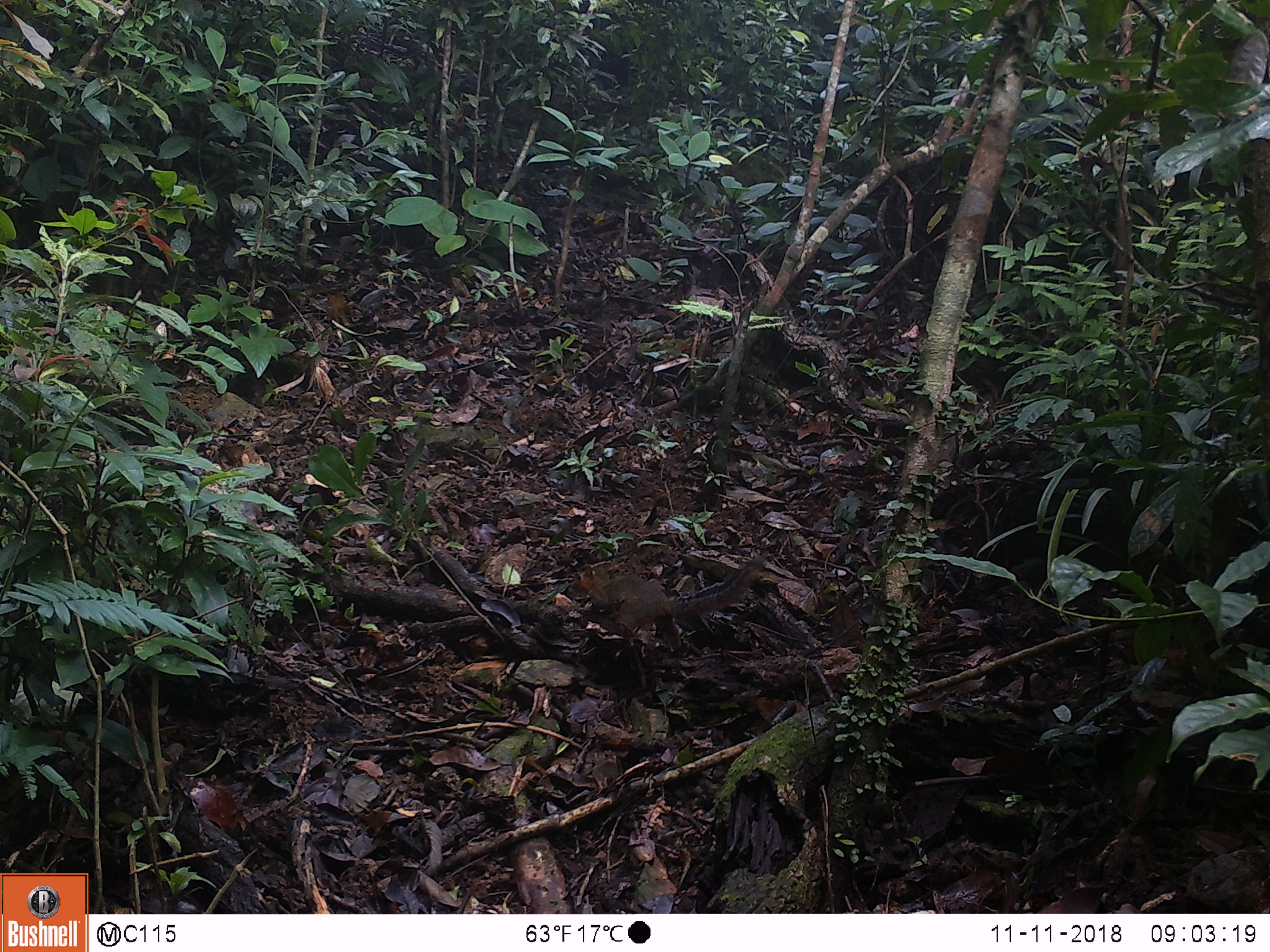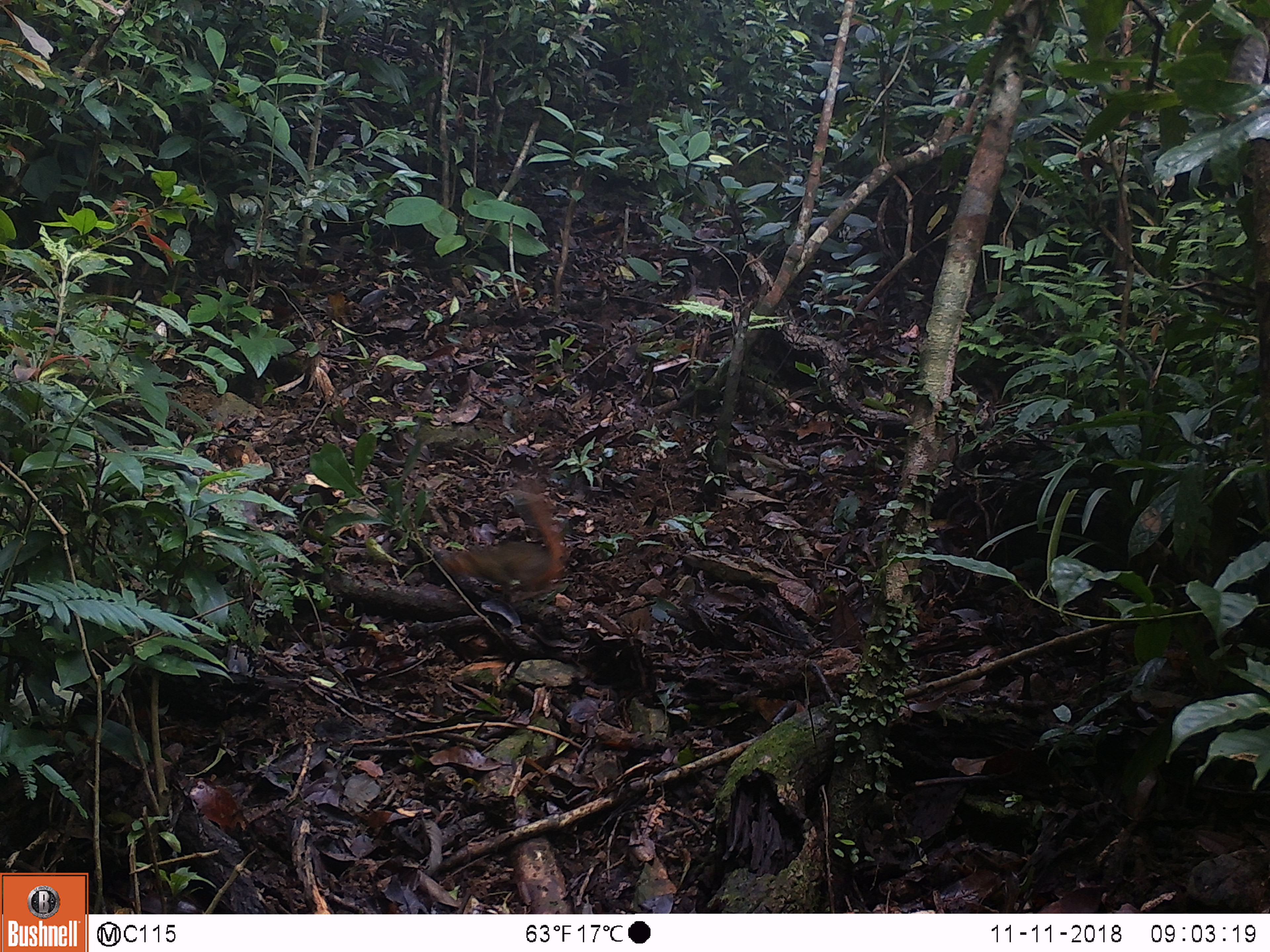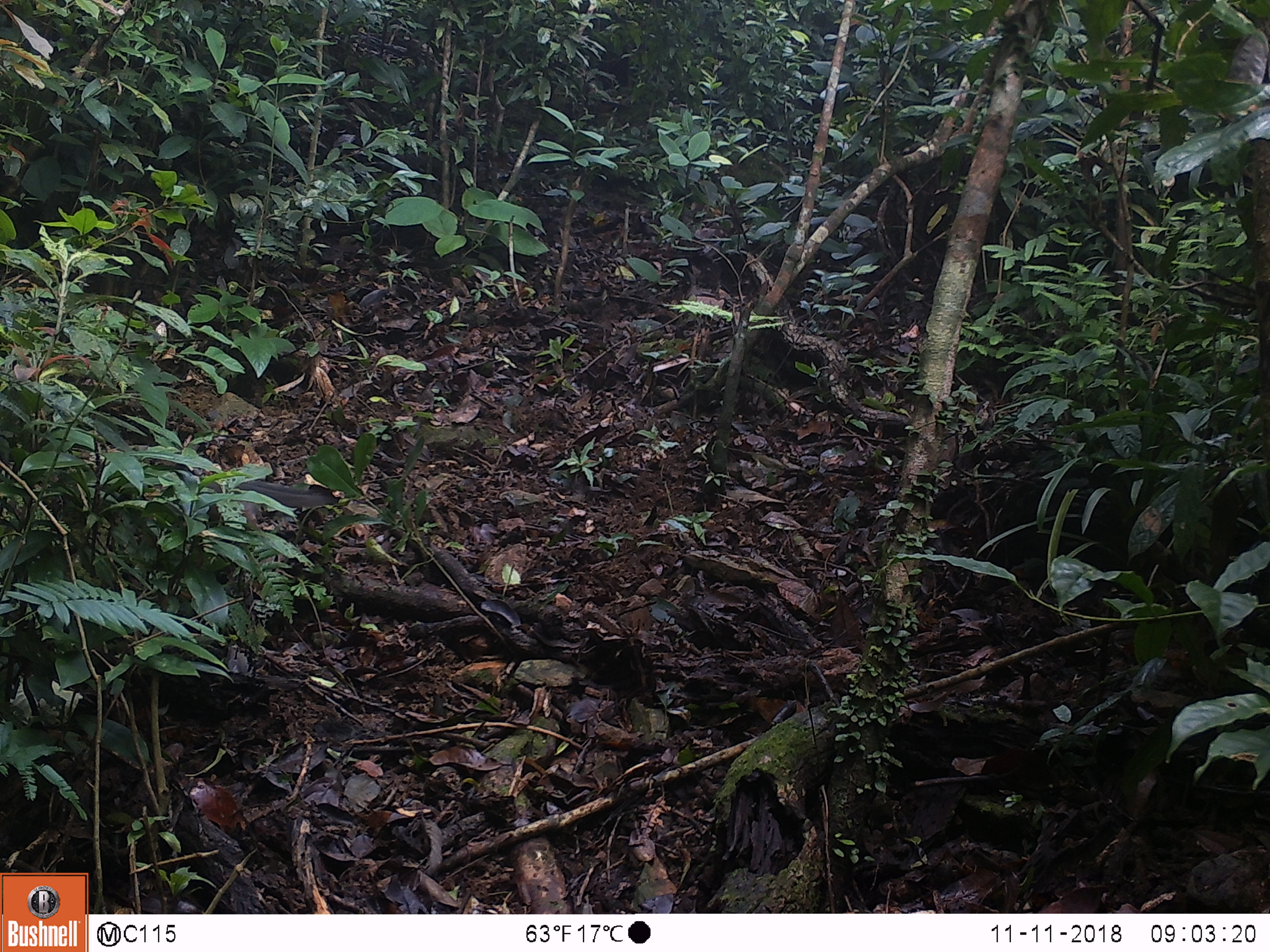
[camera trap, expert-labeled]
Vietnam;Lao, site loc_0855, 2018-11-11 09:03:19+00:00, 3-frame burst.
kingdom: Animalia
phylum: Chordata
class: Mammalia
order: Rodentia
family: Sciuridae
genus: Dremomys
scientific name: Dremomys rufigenis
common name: red-cheeked squirrel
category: red cheeked squirrel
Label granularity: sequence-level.